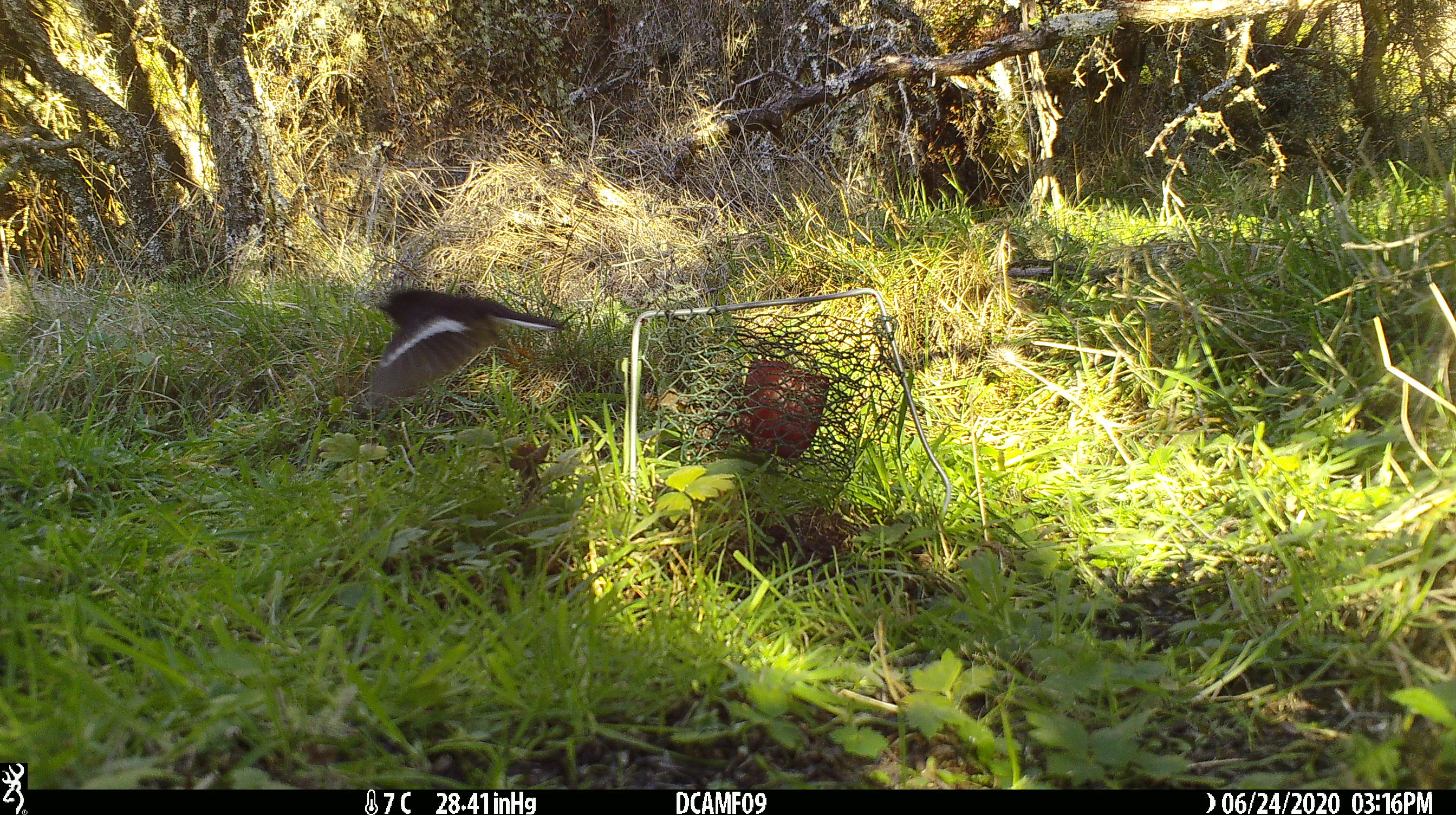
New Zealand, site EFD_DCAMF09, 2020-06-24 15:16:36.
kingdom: Animalia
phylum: Chordata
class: Aves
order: Passeriformes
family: Petroicidae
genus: Petroica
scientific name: Petroica macrocephala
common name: tomtit